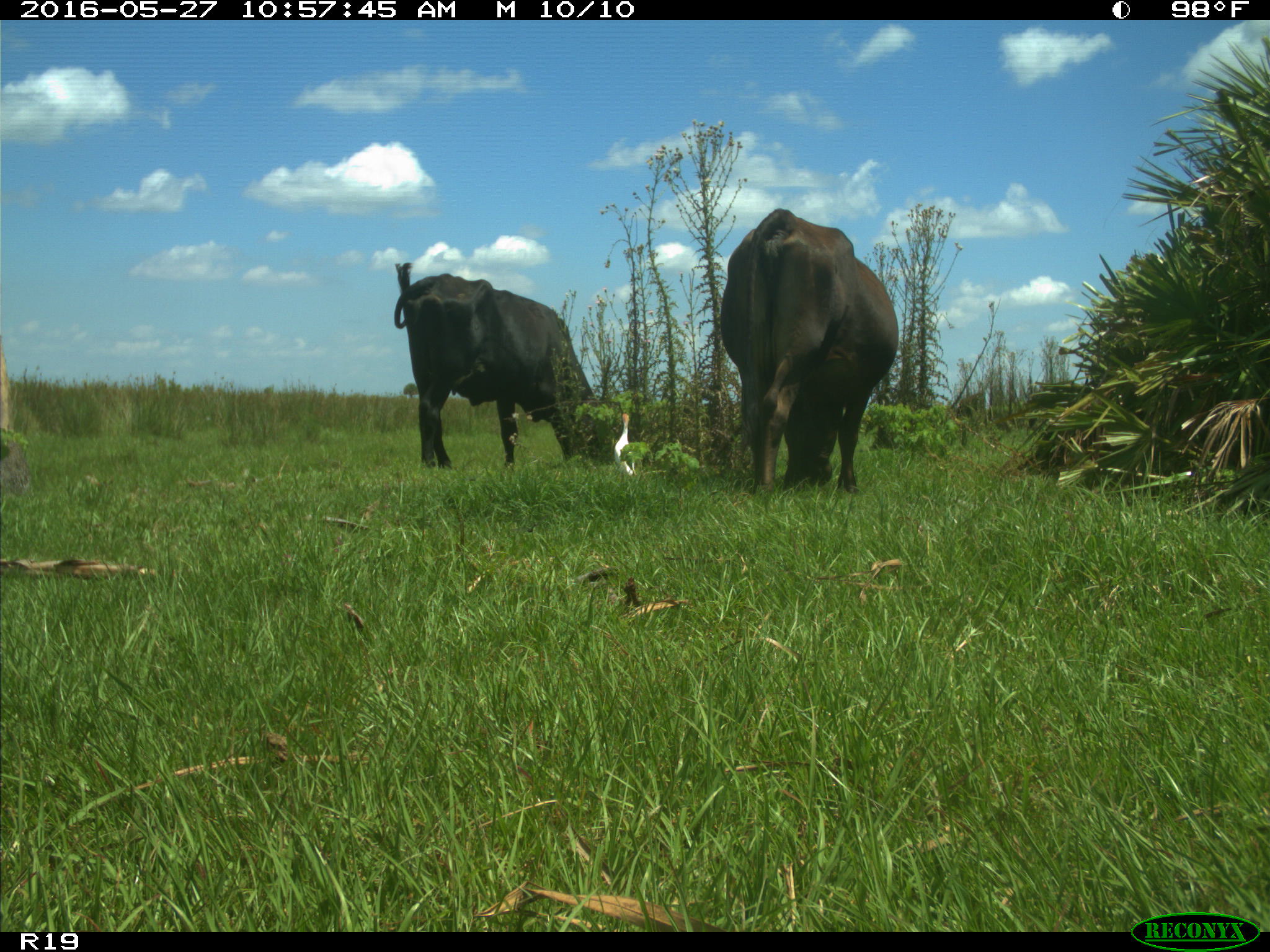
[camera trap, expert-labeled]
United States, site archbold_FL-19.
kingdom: Animalia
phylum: Chordata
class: Mammalia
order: Artiodactyla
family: Bovidae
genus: Bos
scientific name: Bos taurus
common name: domestic cow